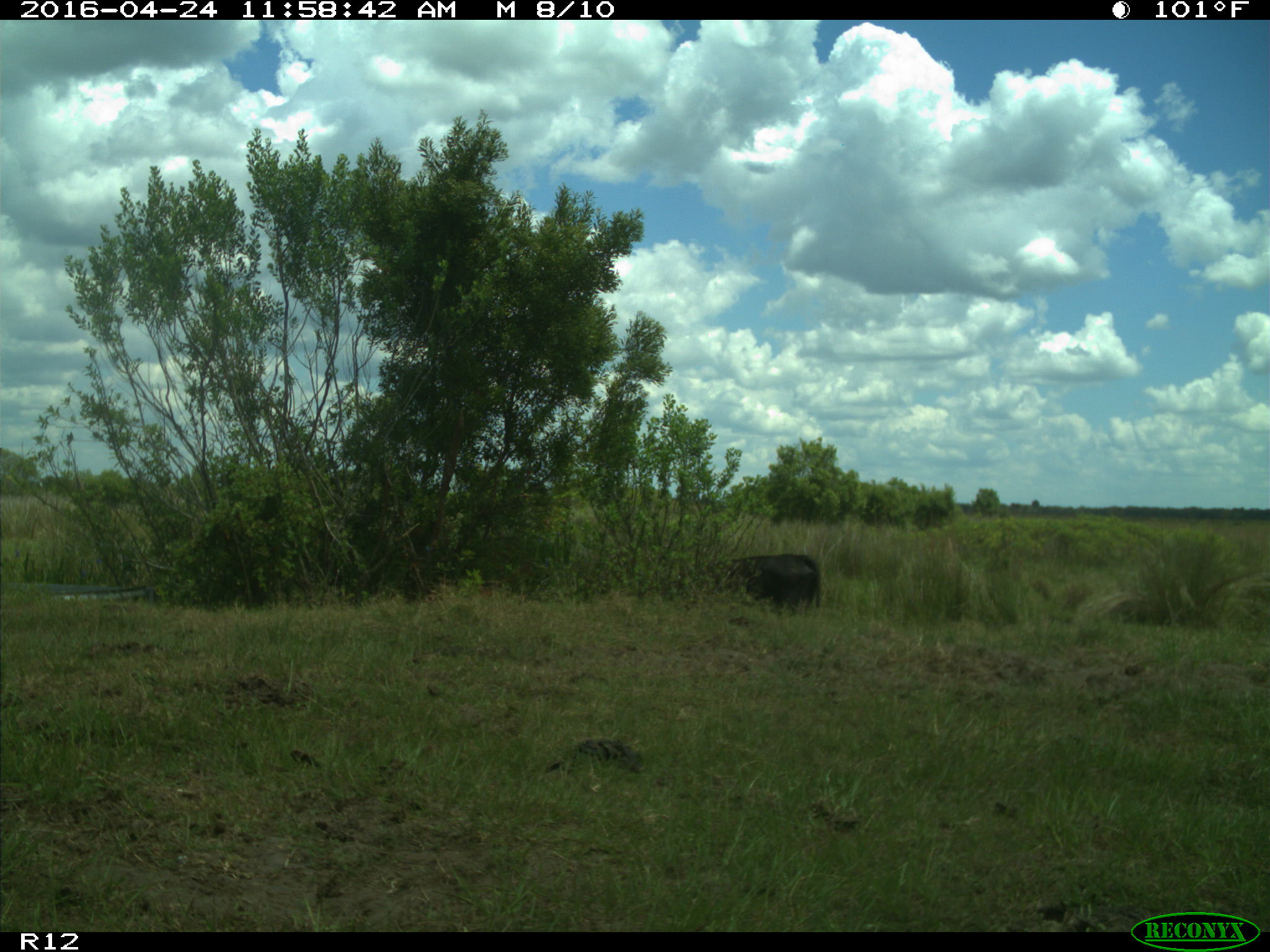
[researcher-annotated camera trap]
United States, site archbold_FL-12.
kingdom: Animalia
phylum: Chordata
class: Mammalia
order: Artiodactyla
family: Bovidae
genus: Bos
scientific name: Bos taurus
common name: domestic cow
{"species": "Bos taurus (domestic cow)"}